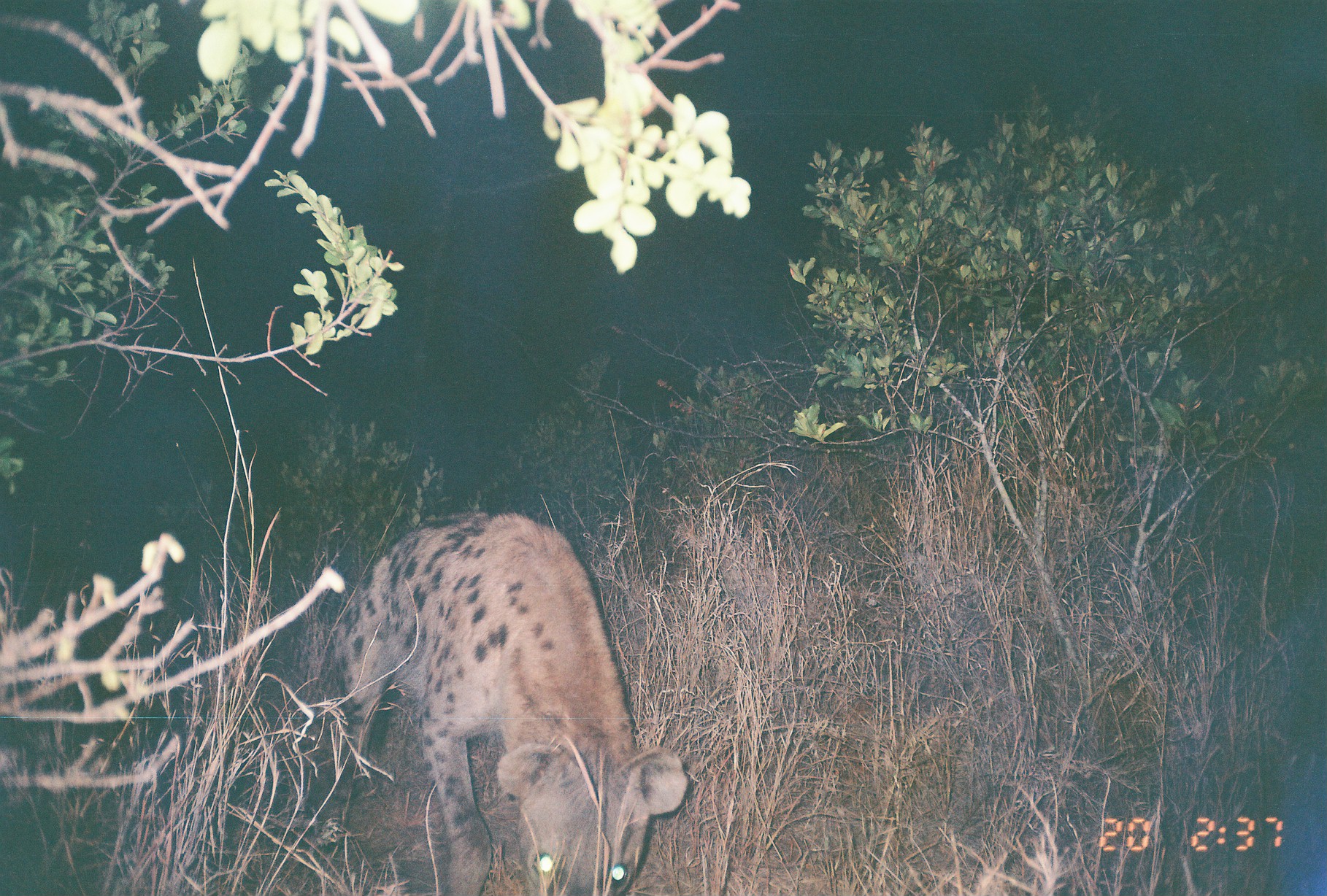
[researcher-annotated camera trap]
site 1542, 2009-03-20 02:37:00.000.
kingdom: Animalia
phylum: Chordata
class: Mammalia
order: Carnivora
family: Hyaenidae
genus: Crocuta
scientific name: Crocuta crocuta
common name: spotted hyena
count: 1